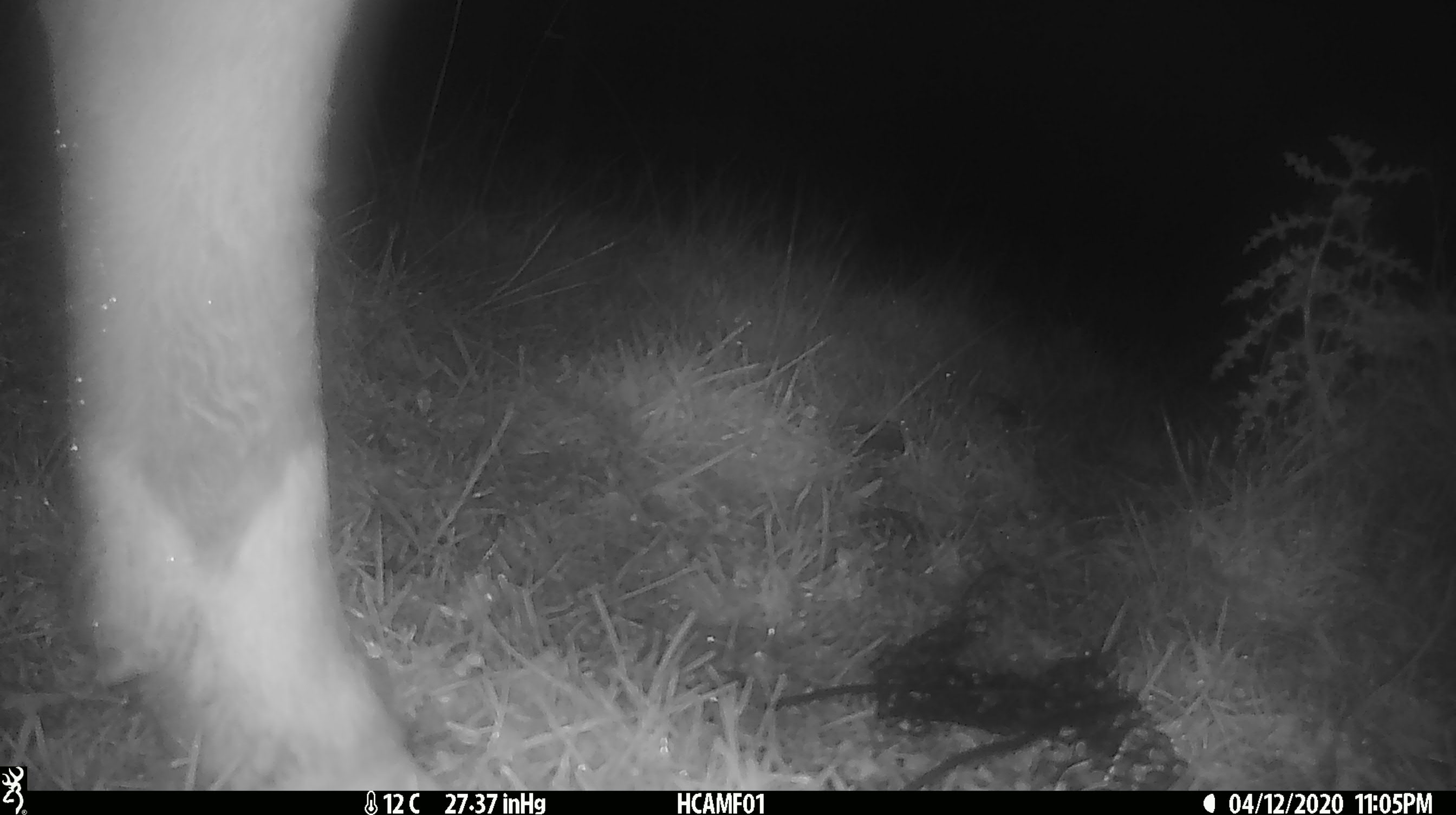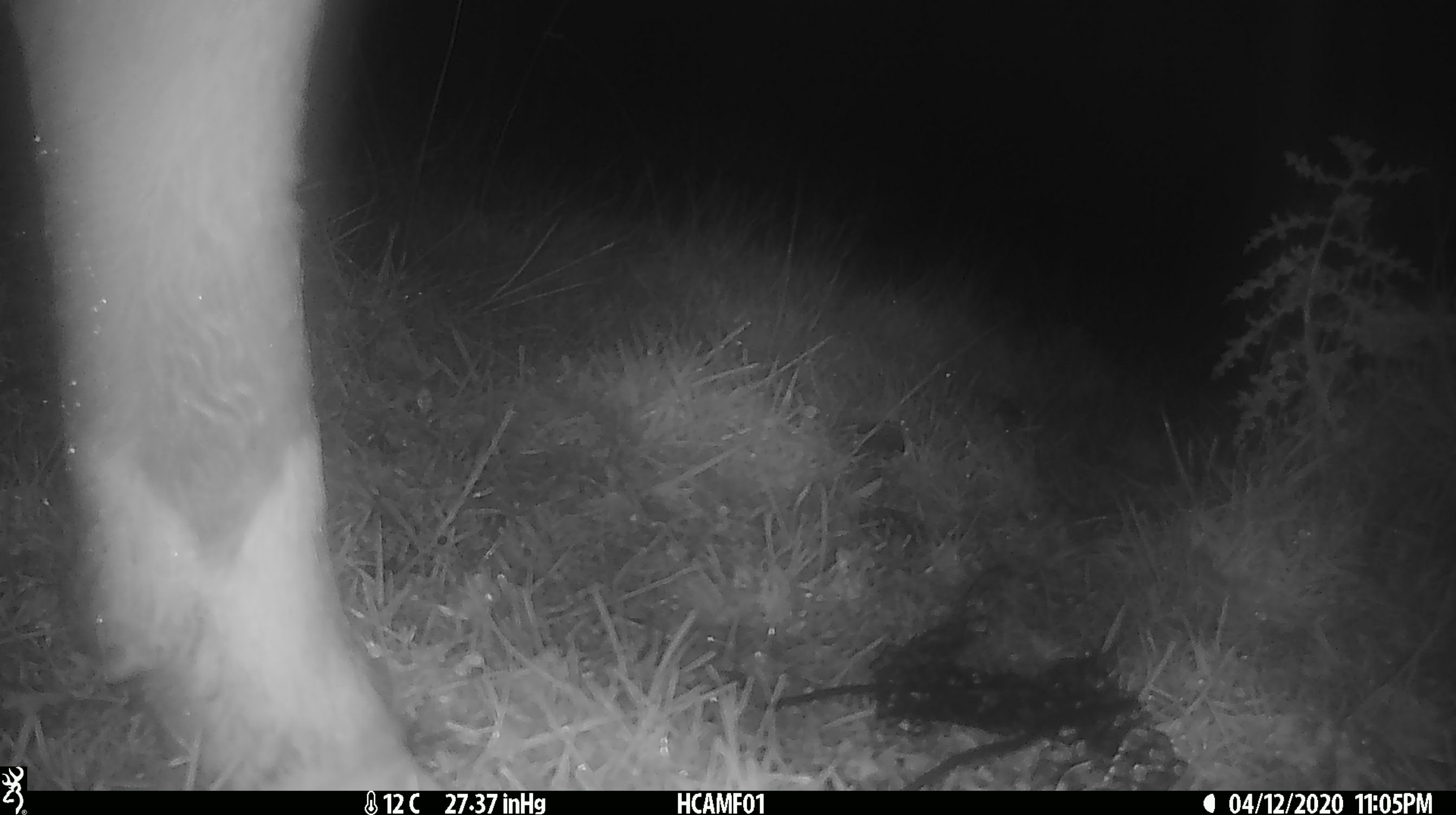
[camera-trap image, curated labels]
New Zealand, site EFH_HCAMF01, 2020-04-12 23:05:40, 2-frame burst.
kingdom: Animalia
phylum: Chordata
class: Mammalia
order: Artiodactyla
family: Bovidae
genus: Bos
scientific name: Bos taurus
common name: domestic cow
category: cow